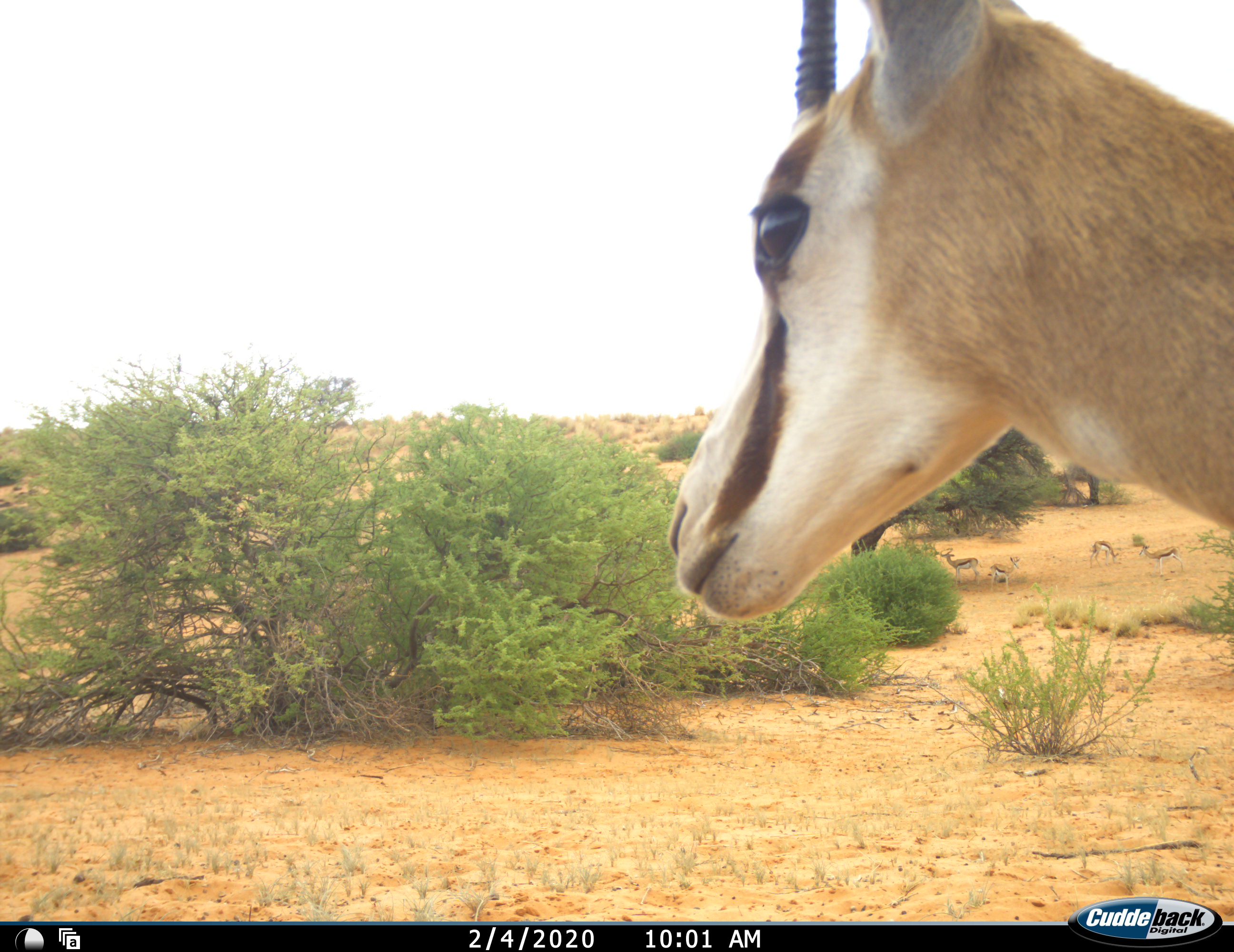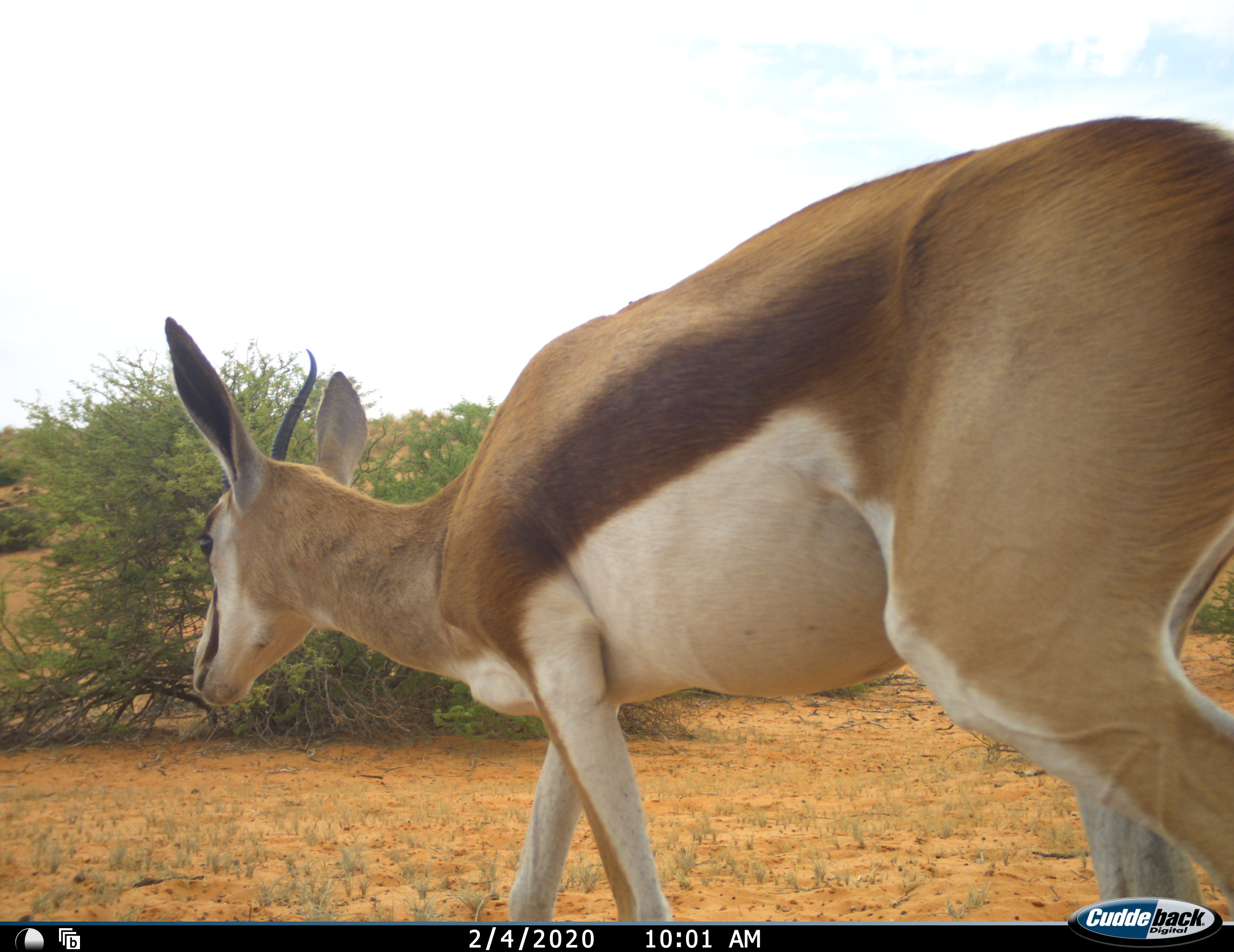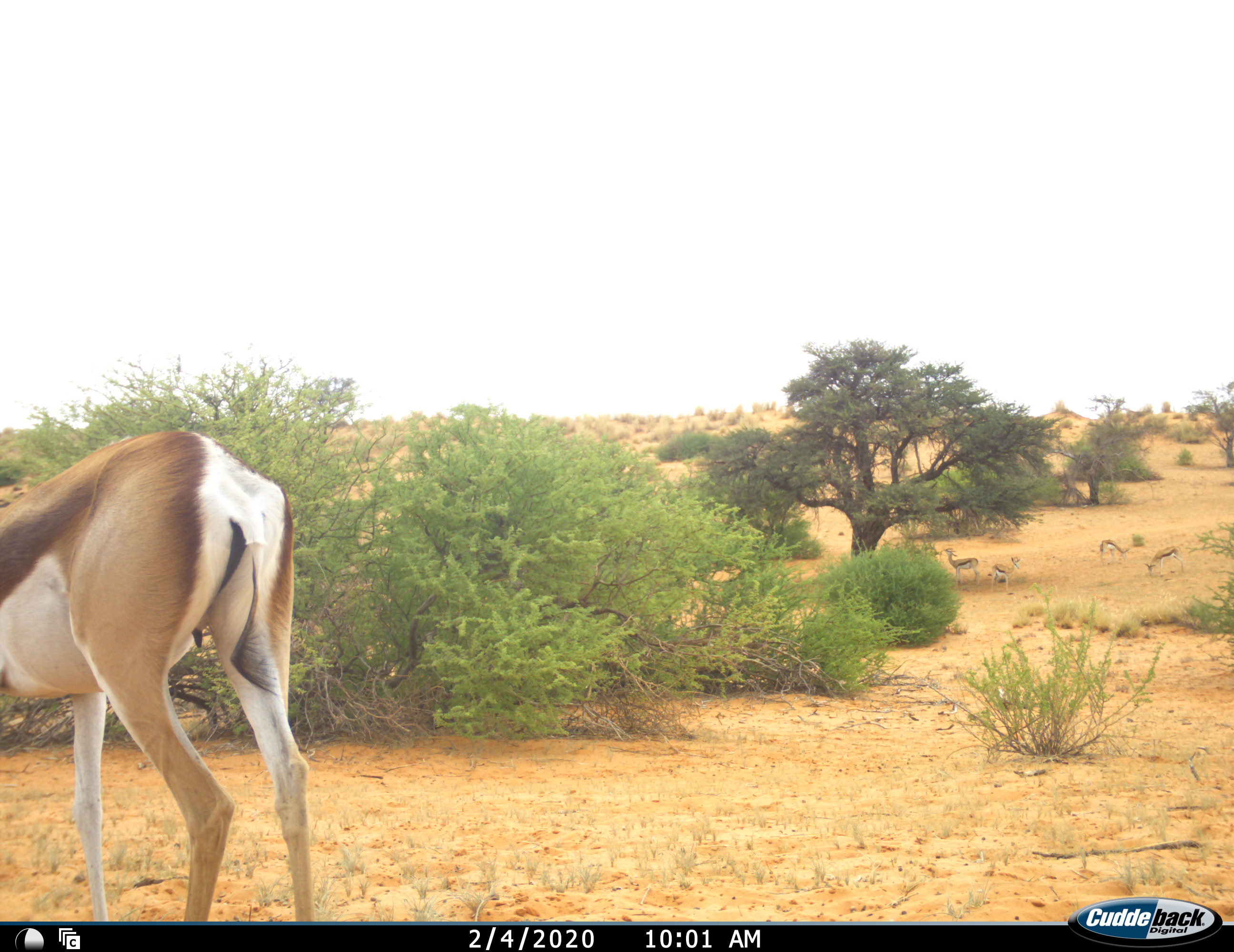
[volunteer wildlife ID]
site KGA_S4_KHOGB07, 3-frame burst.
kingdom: Animalia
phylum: Chordata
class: Mammalia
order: Artiodactyla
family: Bovidae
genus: Antidorcas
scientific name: Antidorcas marsupialis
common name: springbok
Springbok (Antidorcas marsupialis), count 5. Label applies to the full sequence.